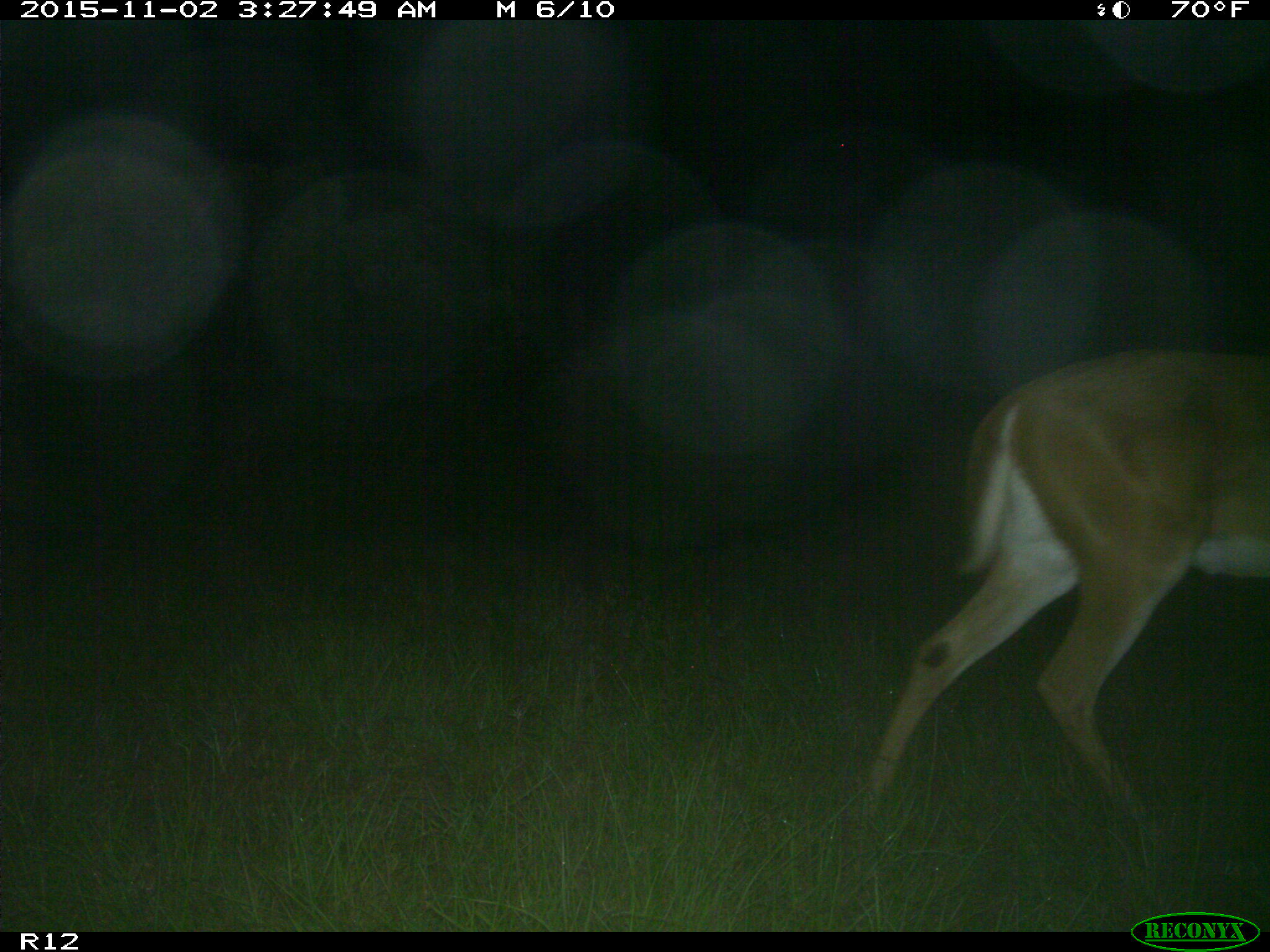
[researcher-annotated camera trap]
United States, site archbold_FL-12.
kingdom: Animalia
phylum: Chordata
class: Mammalia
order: Artiodactyla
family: Cervidae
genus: Odocoileus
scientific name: Odocoileus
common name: deer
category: unidentified deer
Unidentified deer (deer) (Odocoileus).